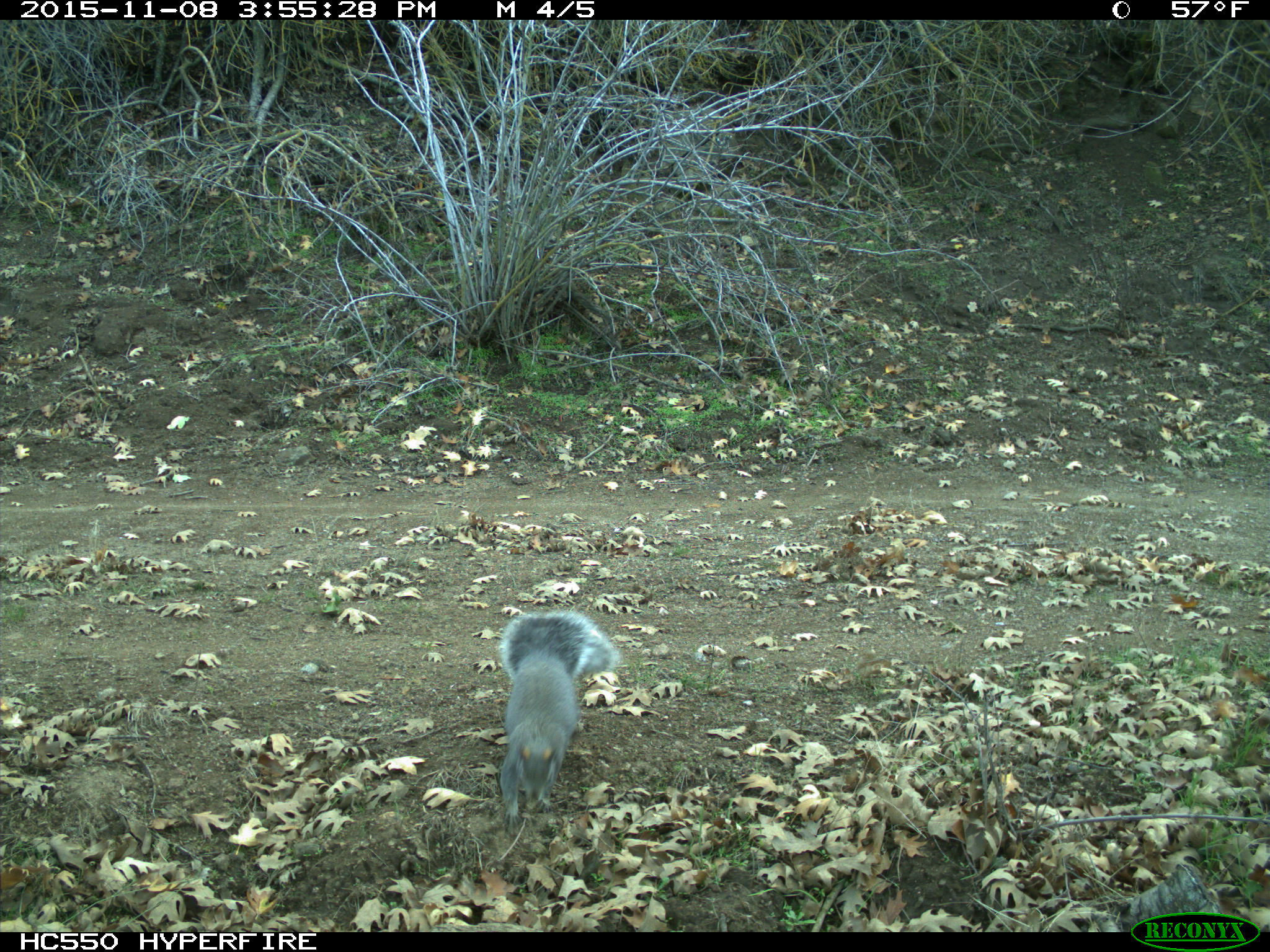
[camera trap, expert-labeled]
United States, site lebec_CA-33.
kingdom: Animalia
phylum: Chordata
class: Mammalia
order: Rodentia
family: Sciuridae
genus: Sciurus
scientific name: Sciurus carolinensis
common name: eastern gray squirrel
Sciurus carolinensis (eastern gray squirrel).